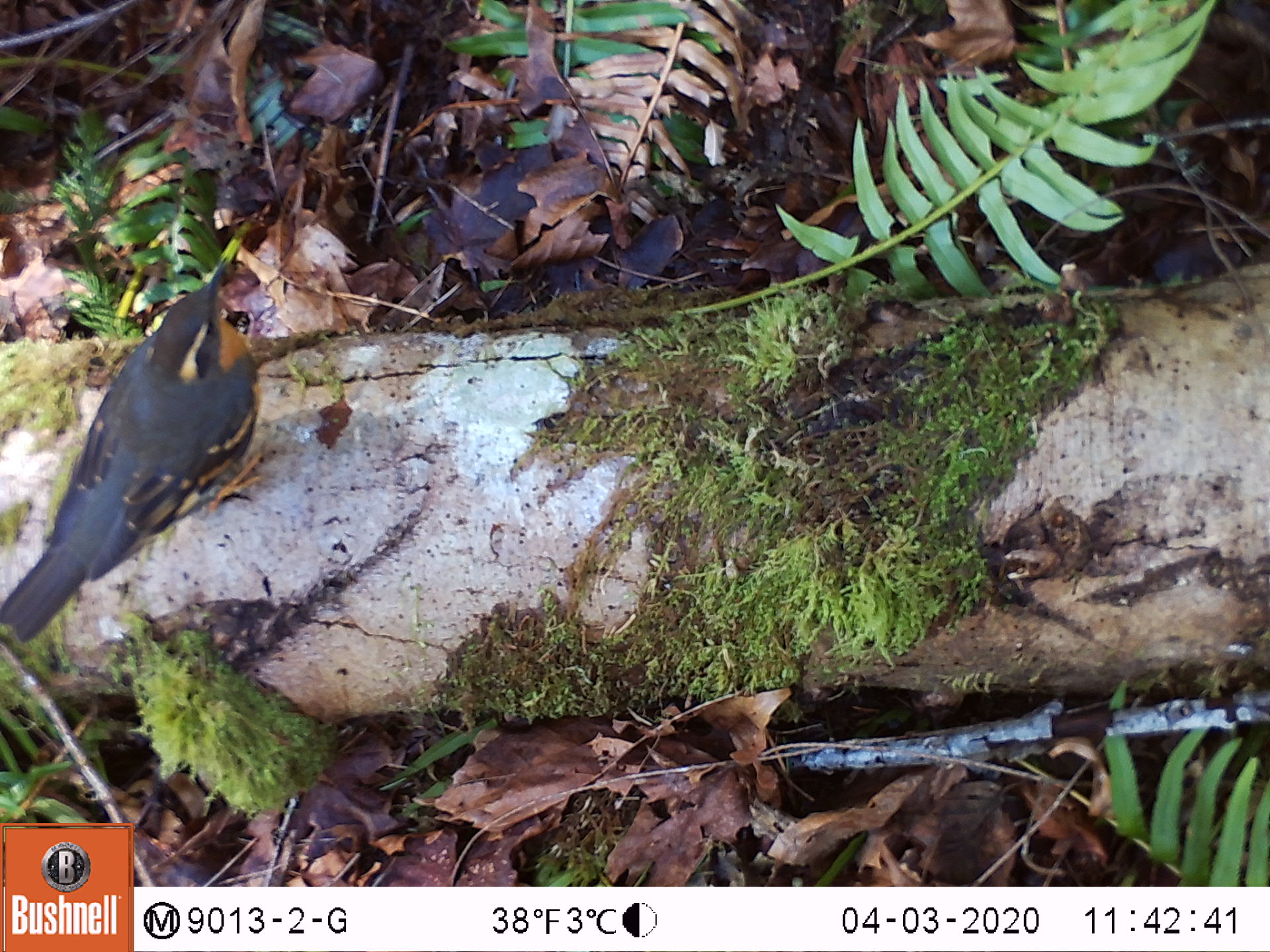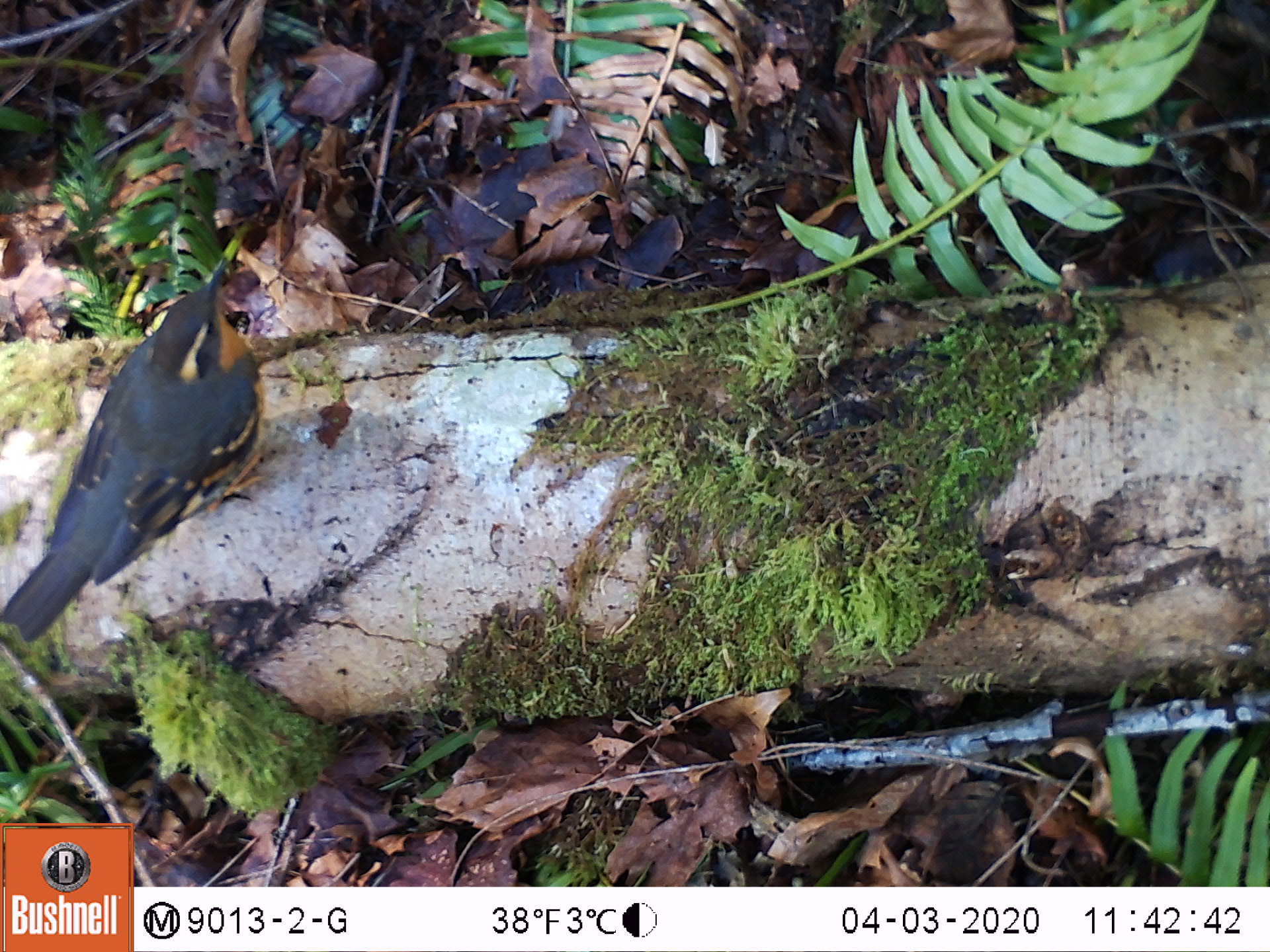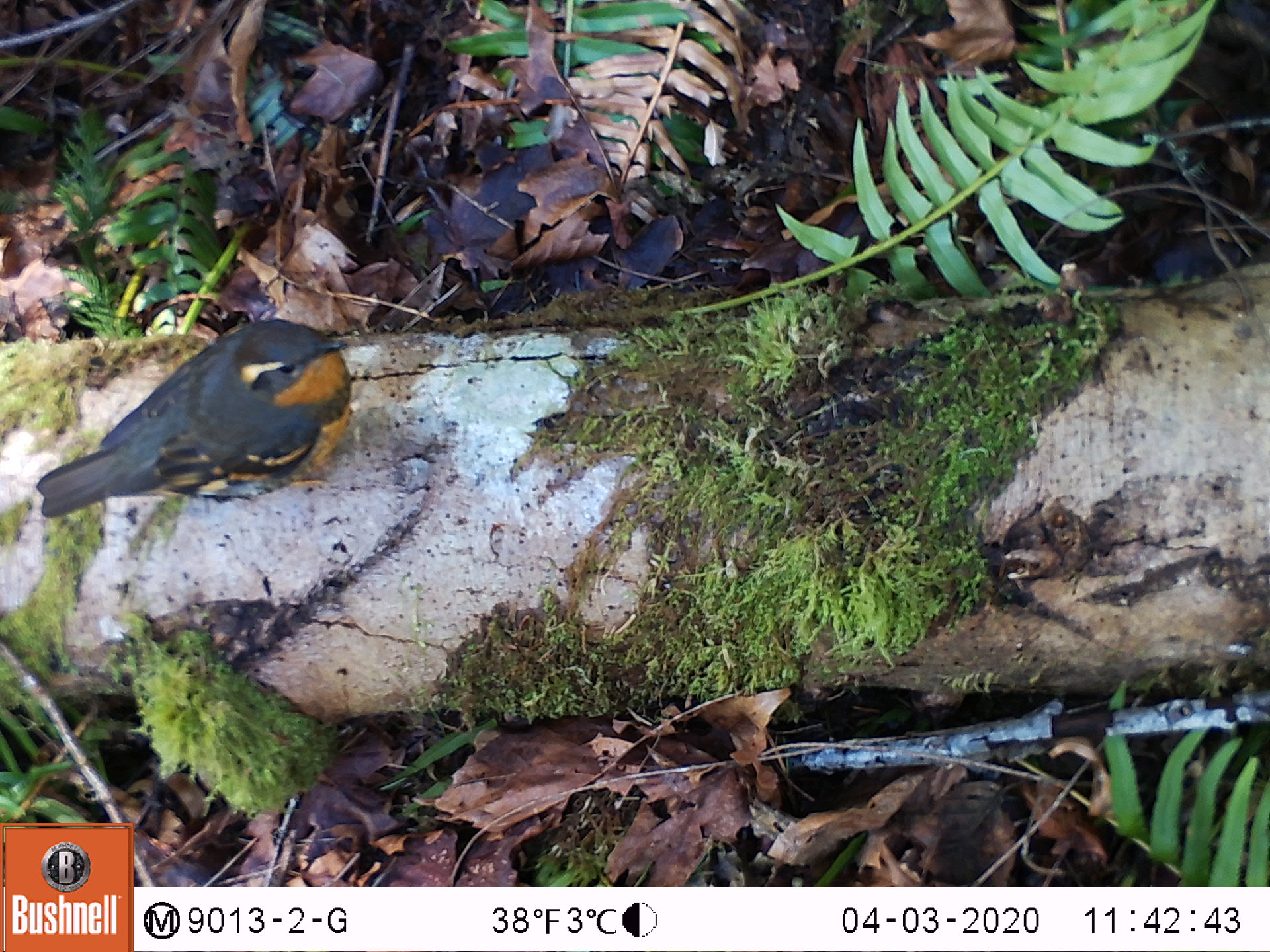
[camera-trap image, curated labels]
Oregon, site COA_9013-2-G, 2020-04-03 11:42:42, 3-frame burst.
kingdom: Animalia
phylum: Chordata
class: Aves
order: Passeriformes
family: Turdidae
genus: Ixoreus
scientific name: Ixoreus naevius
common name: varied thrush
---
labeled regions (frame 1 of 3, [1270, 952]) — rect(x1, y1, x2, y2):
varied thrush: rect(6, 259, 266, 643)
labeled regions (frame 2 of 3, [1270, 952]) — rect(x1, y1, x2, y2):
varied thrush: rect(7, 259, 266, 635)